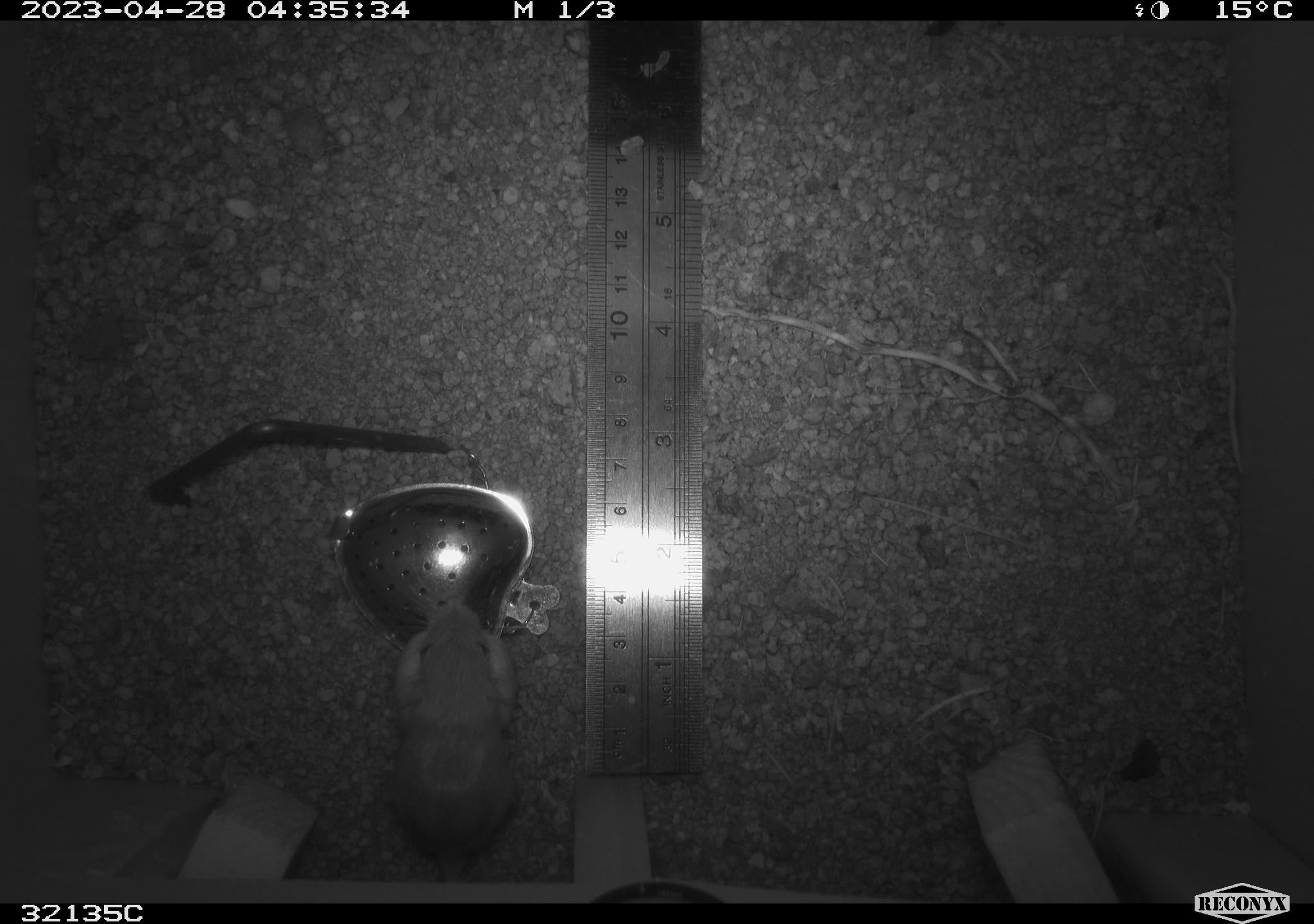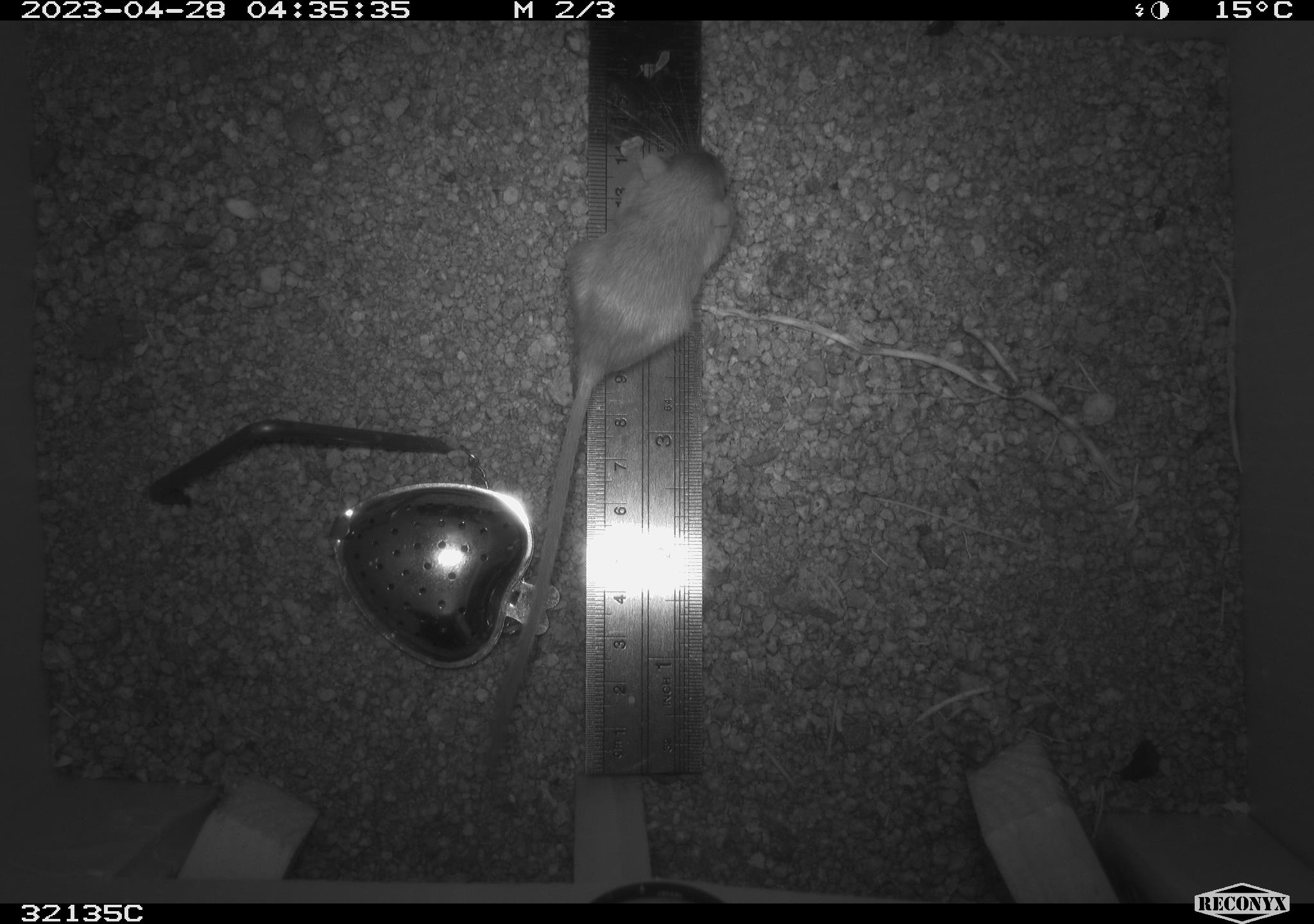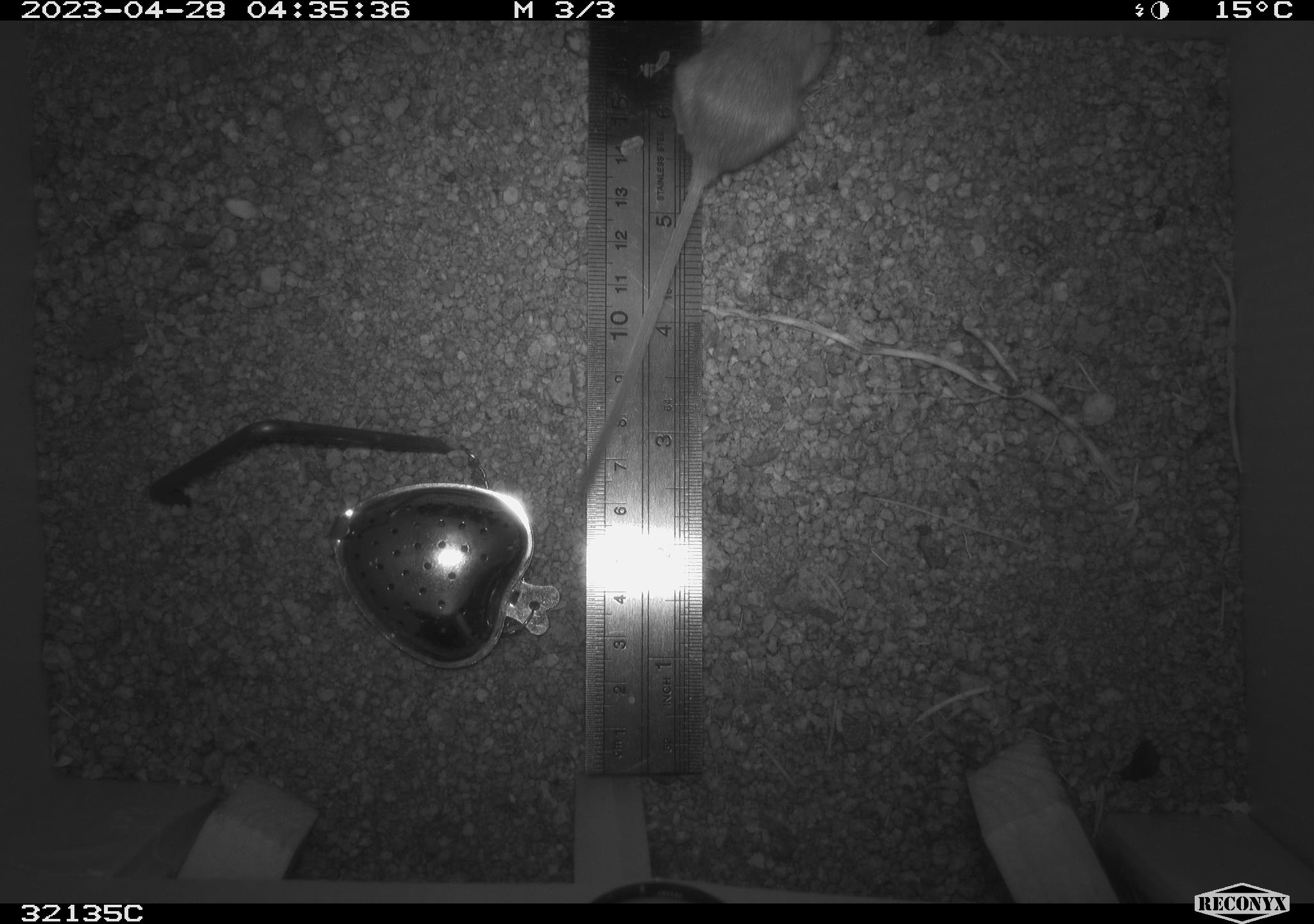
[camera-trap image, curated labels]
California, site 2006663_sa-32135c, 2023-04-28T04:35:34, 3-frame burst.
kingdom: Animalia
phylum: Chordata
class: Mammalia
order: Rodentia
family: Heteromyidae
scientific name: Heteromyidae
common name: kangaroo rats and pocket mice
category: heteromyidae family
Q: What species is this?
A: Heteromyidae family (kangaroo rats and pocket mice) (Heteromyidae).